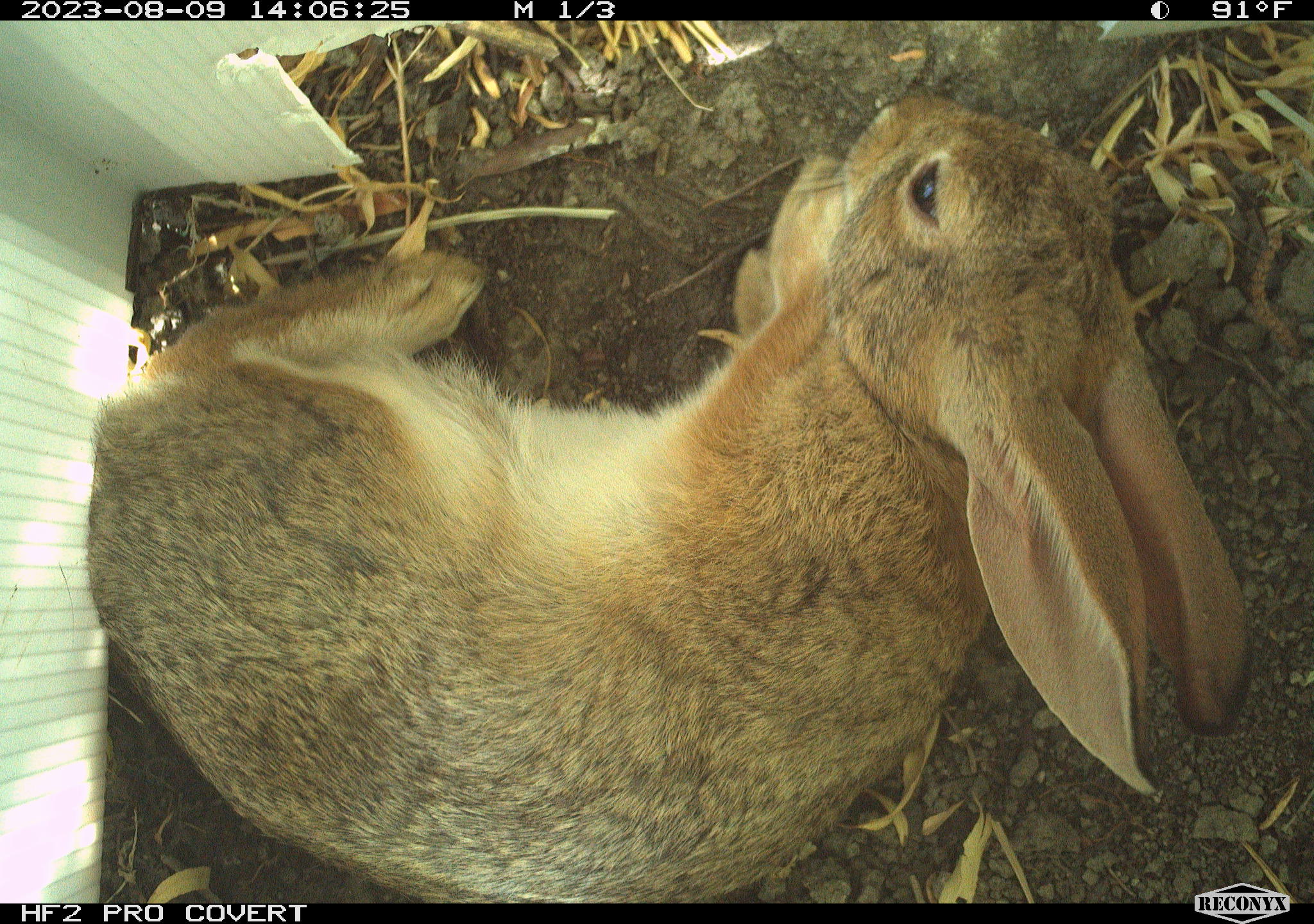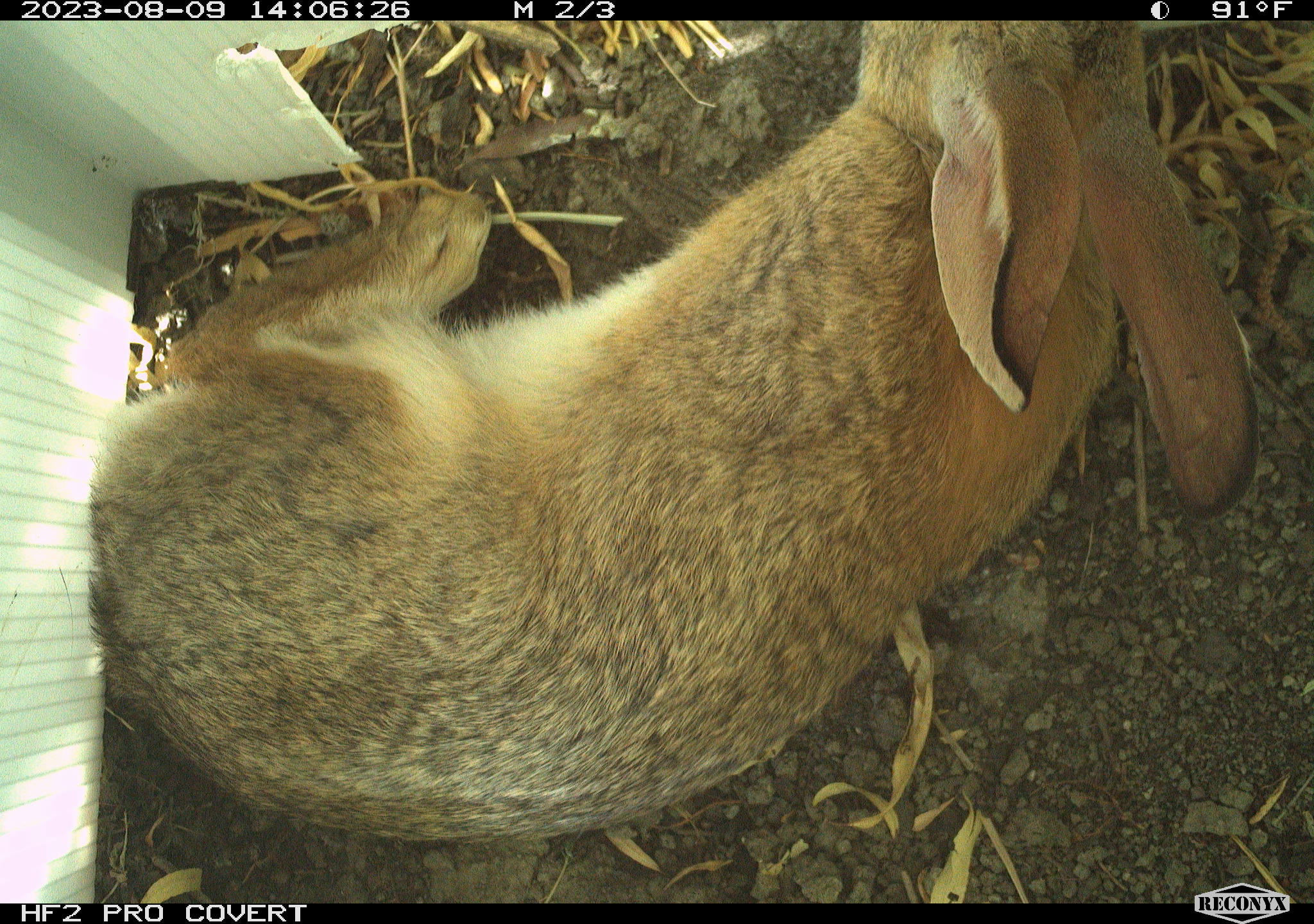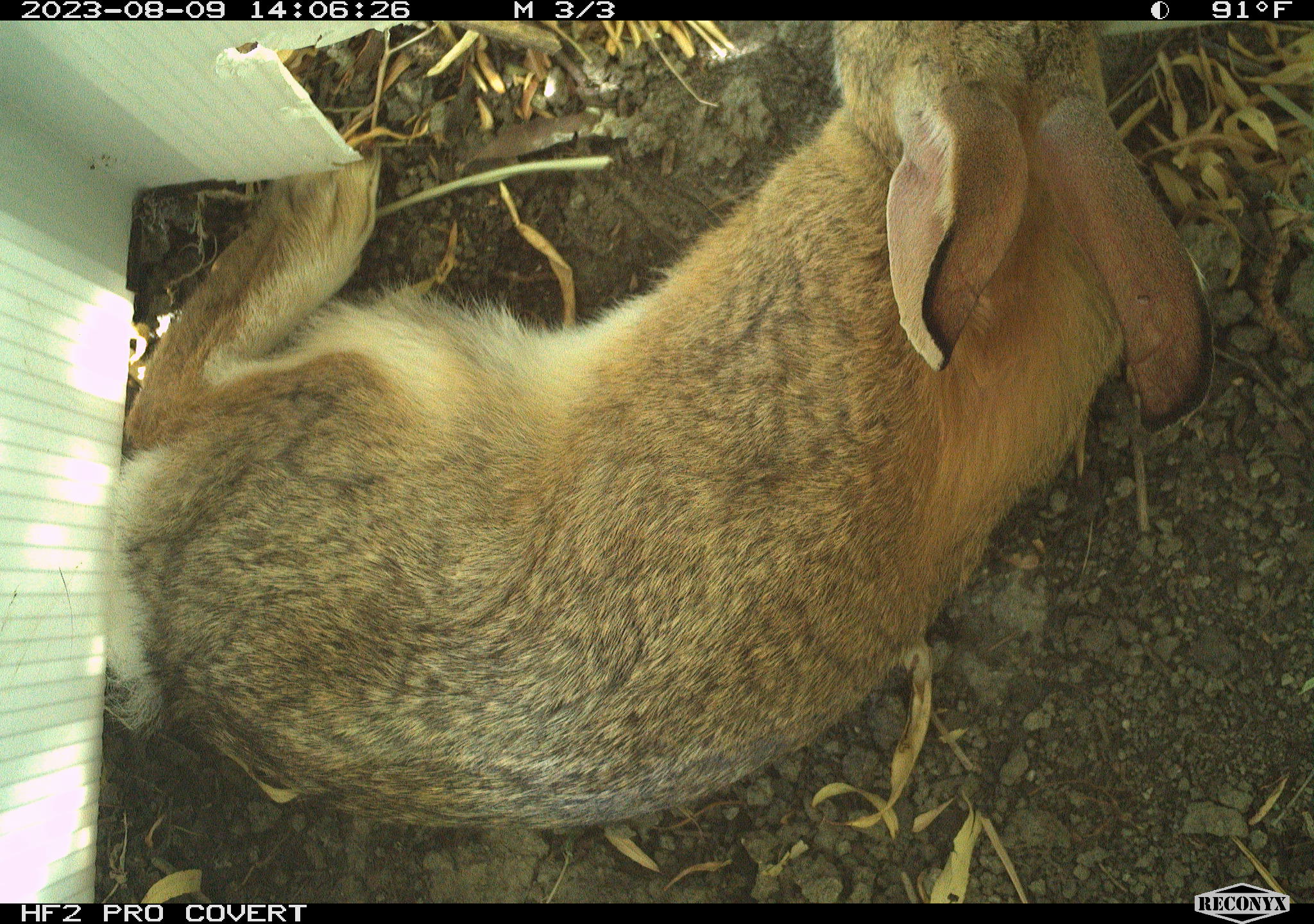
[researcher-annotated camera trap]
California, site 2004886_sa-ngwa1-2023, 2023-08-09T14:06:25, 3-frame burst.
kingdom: Animalia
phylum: Chordata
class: Mammalia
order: Lagomorpha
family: Leporidae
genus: Sylvilagus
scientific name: Sylvilagus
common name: cottontail rabbits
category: sylvilagus species